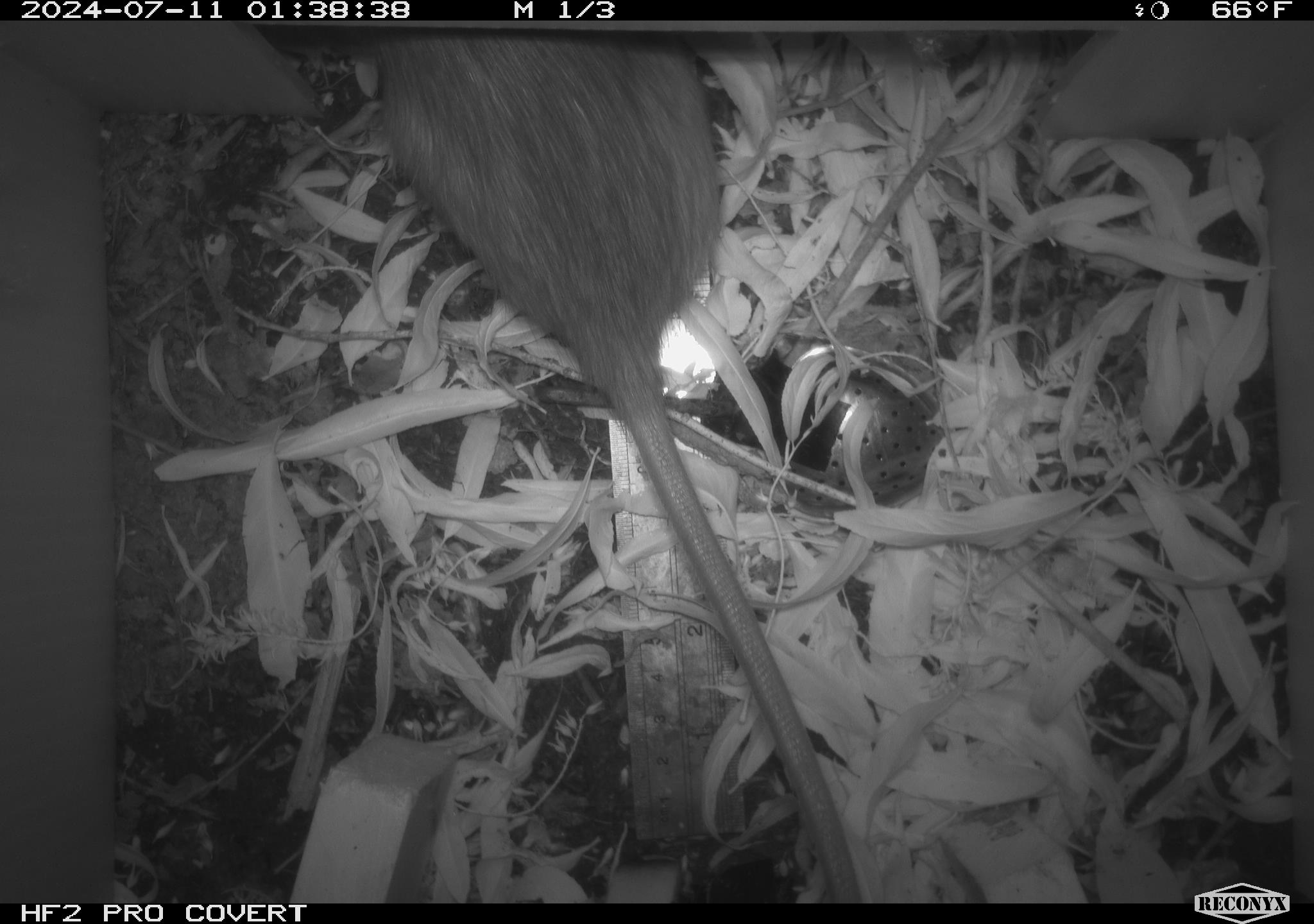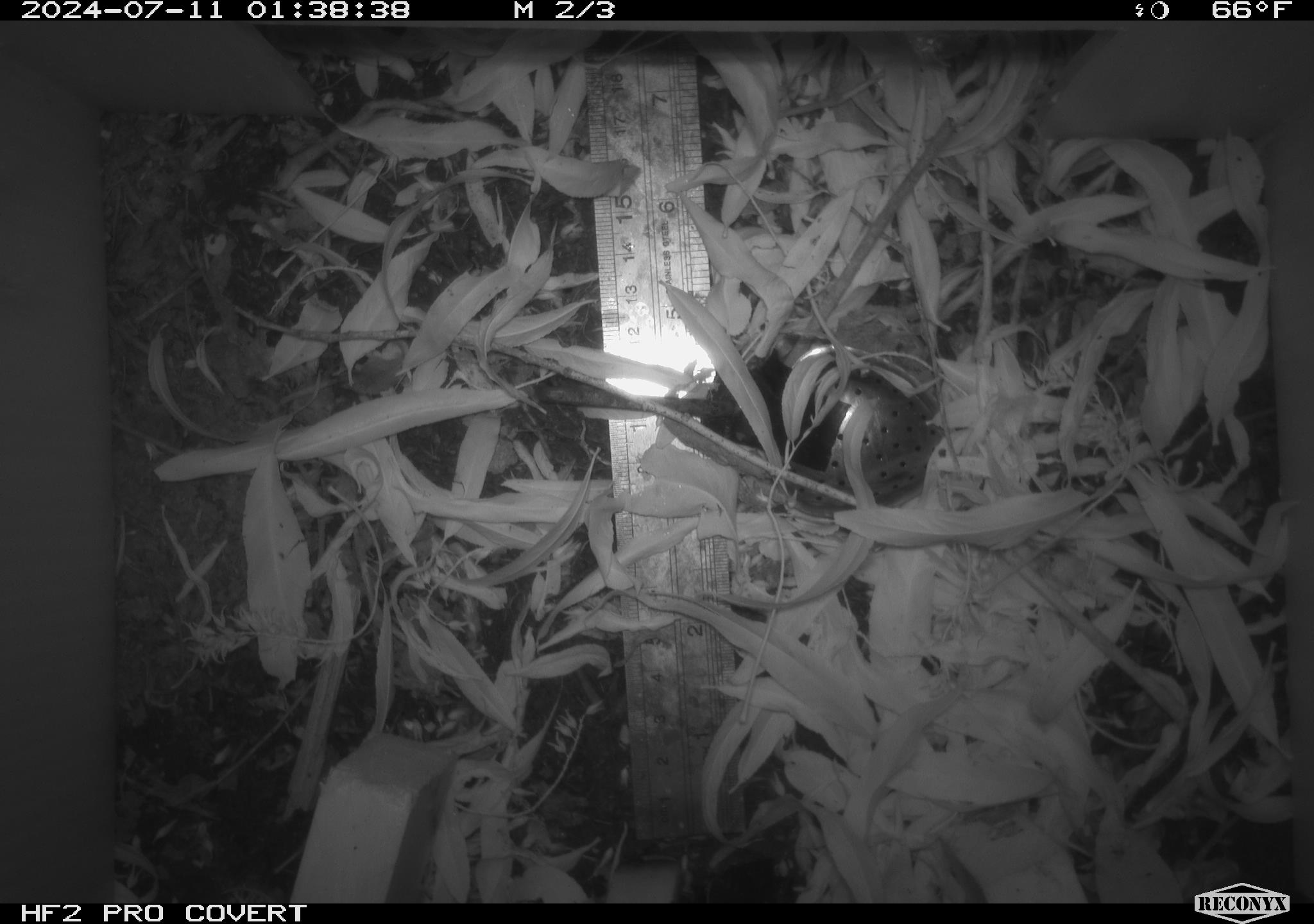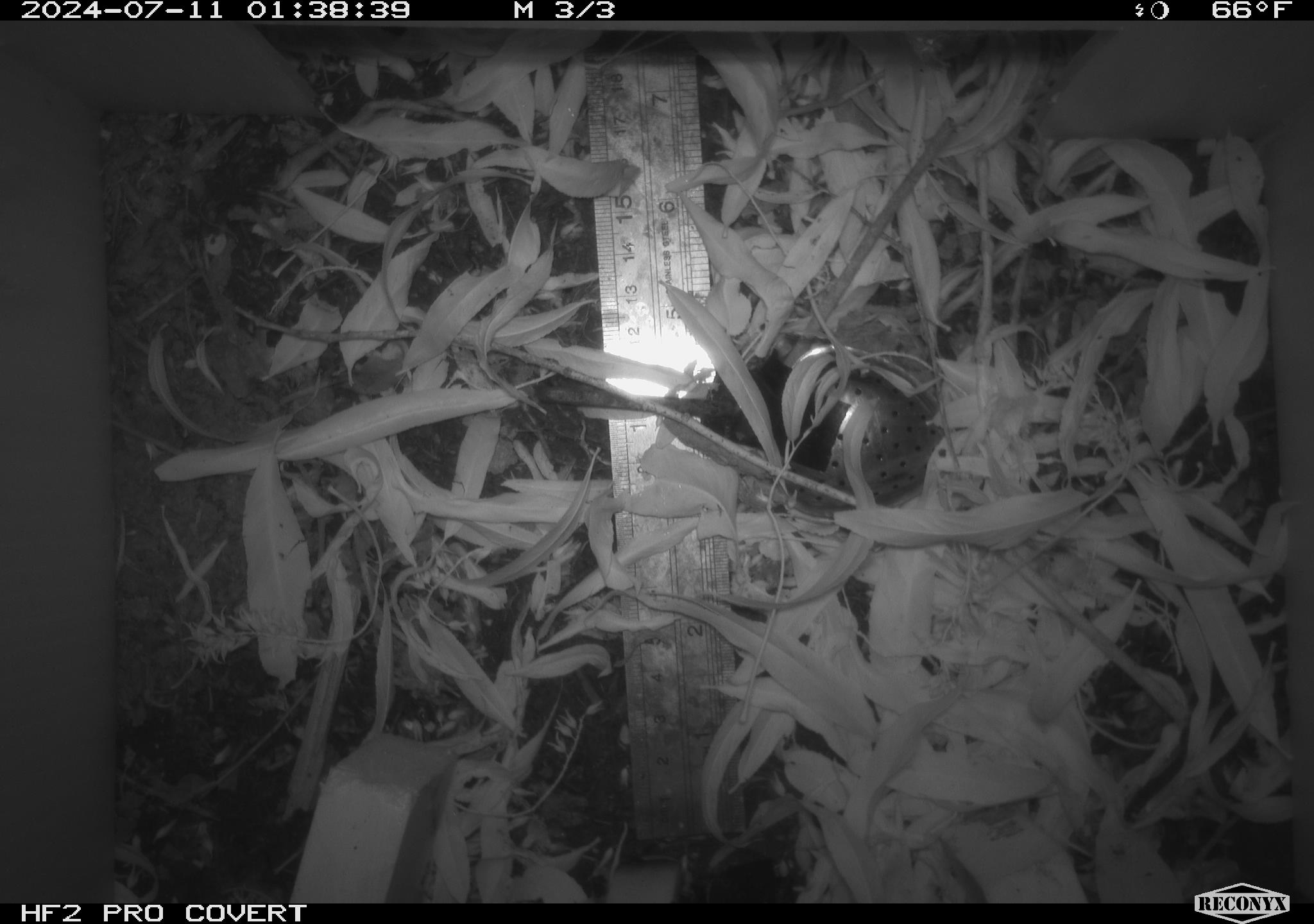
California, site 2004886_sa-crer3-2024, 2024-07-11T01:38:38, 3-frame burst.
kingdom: Animalia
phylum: Chordata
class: Mammalia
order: Rodentia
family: Muridae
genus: Rattus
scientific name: Rattus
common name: rat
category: rattus species